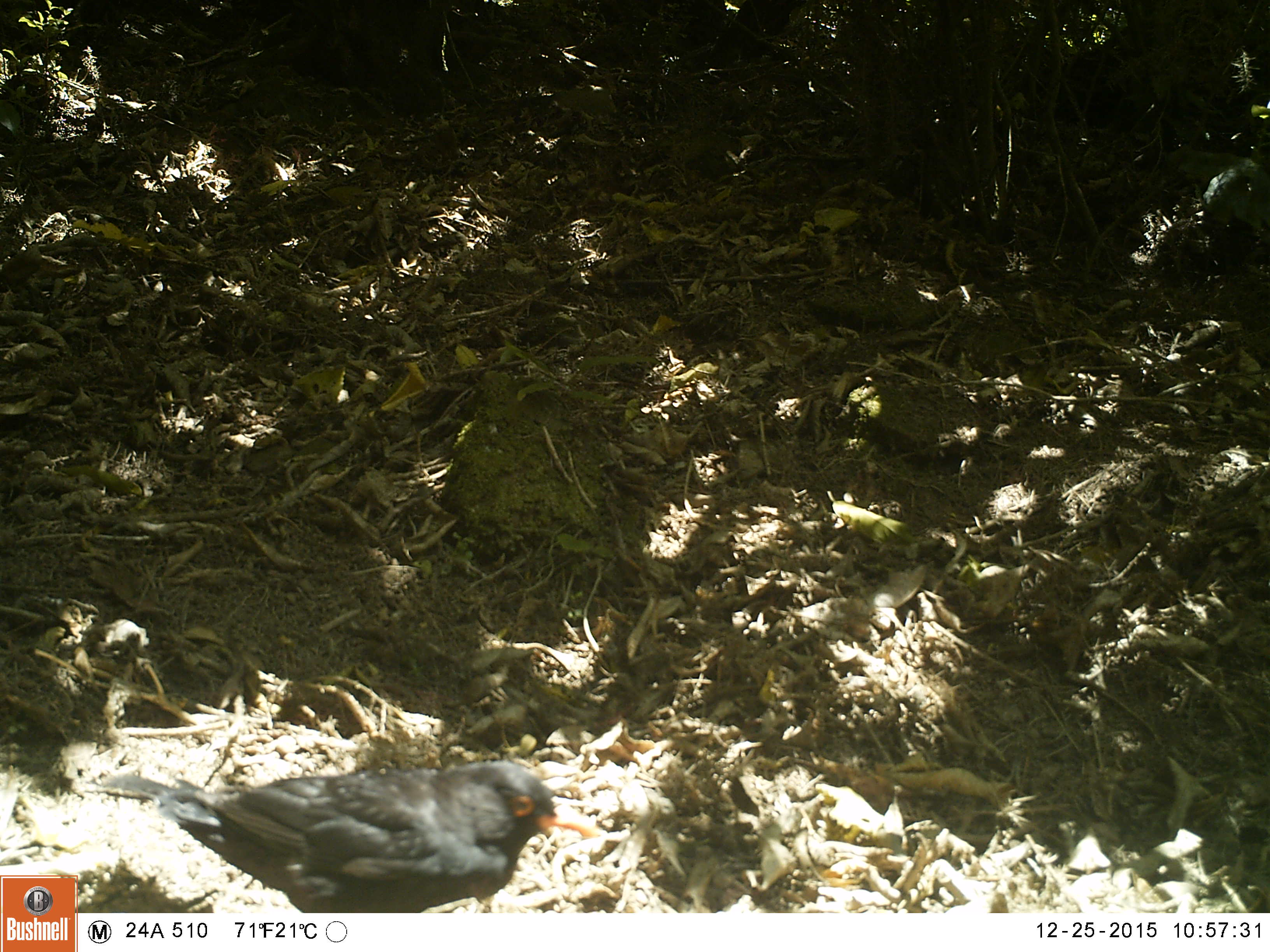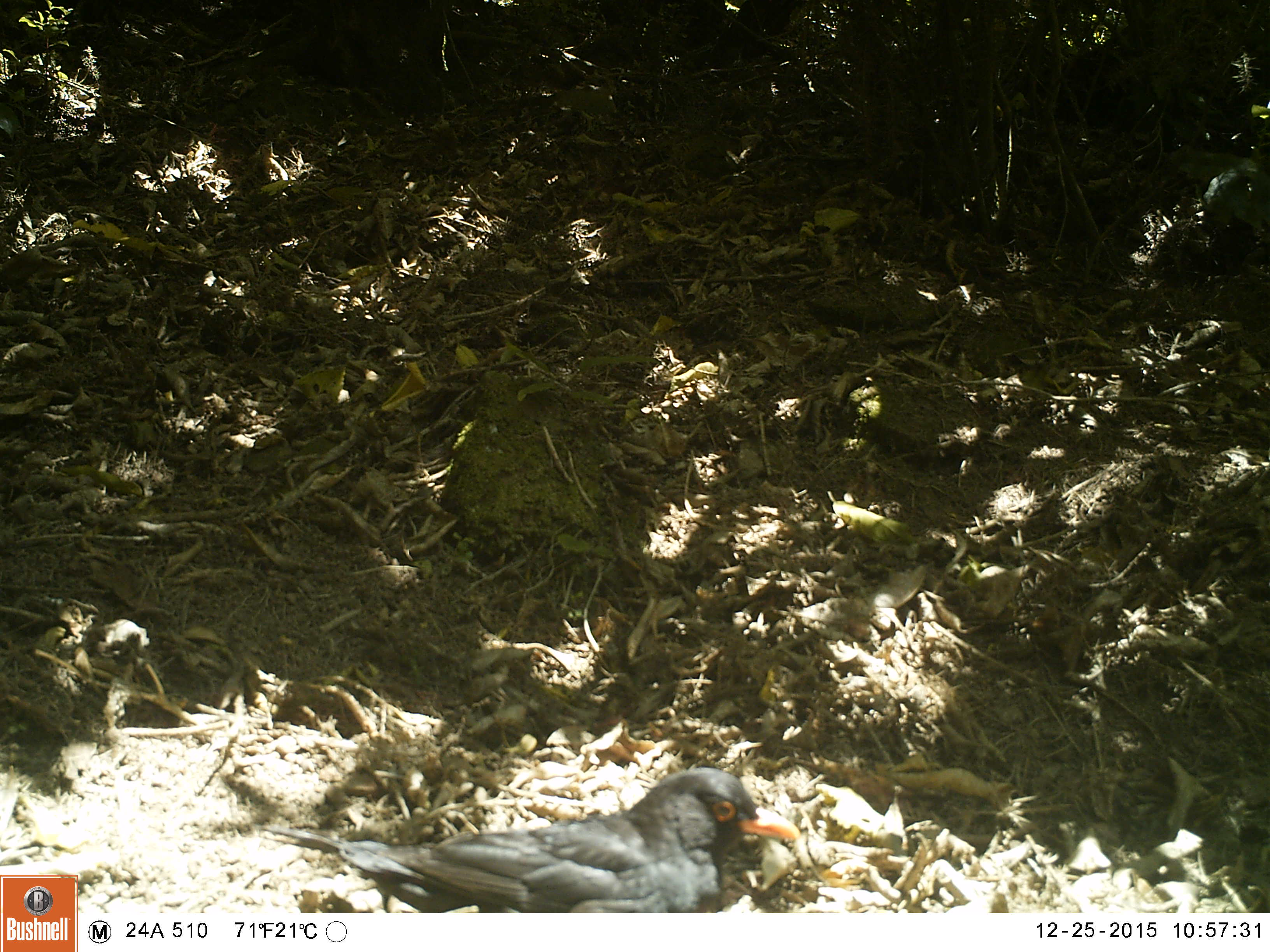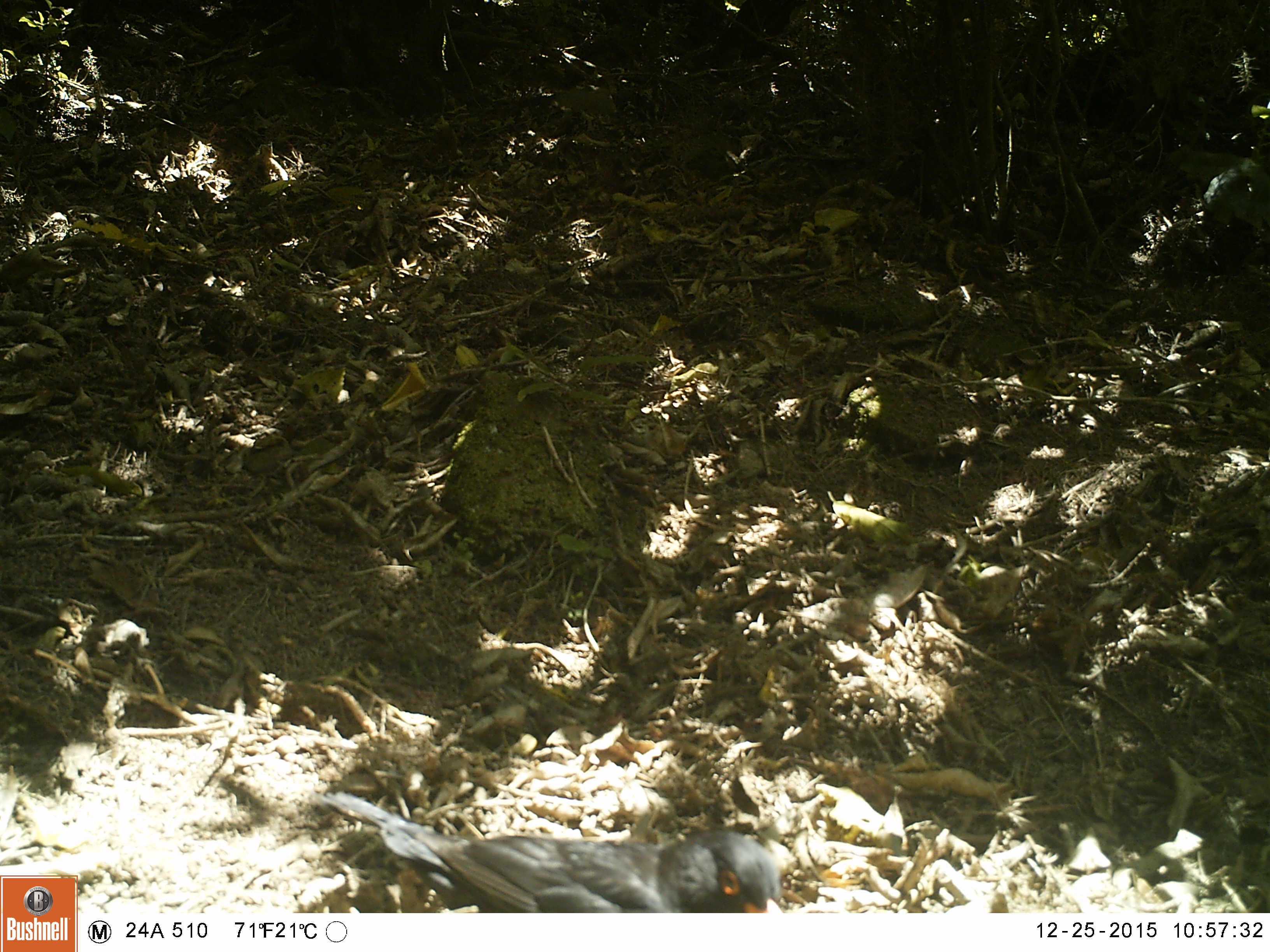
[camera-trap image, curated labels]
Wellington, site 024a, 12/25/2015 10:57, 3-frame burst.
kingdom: Animalia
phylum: Chordata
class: Aves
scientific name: Aves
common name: bird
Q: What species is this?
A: Bird (Aves).